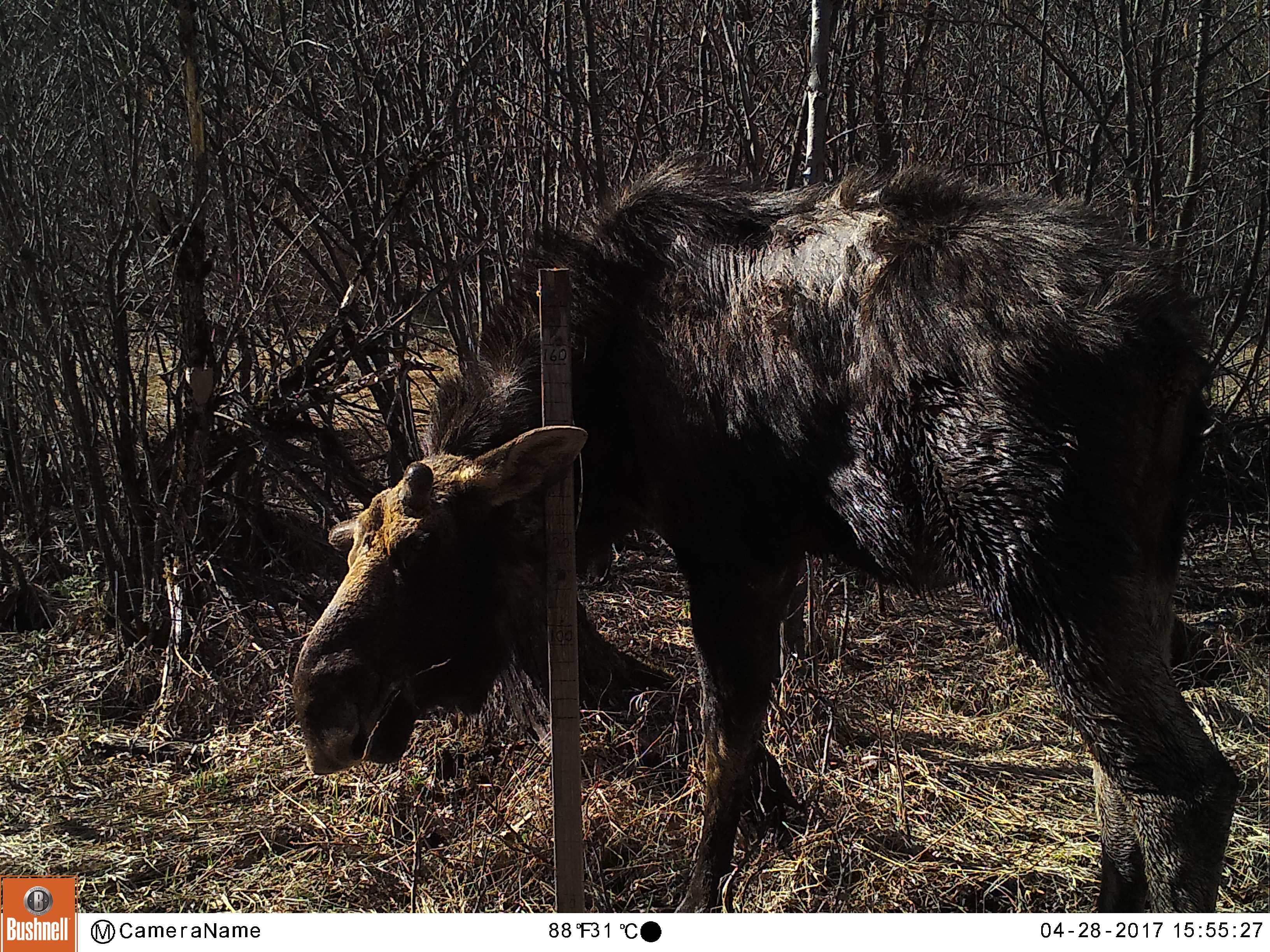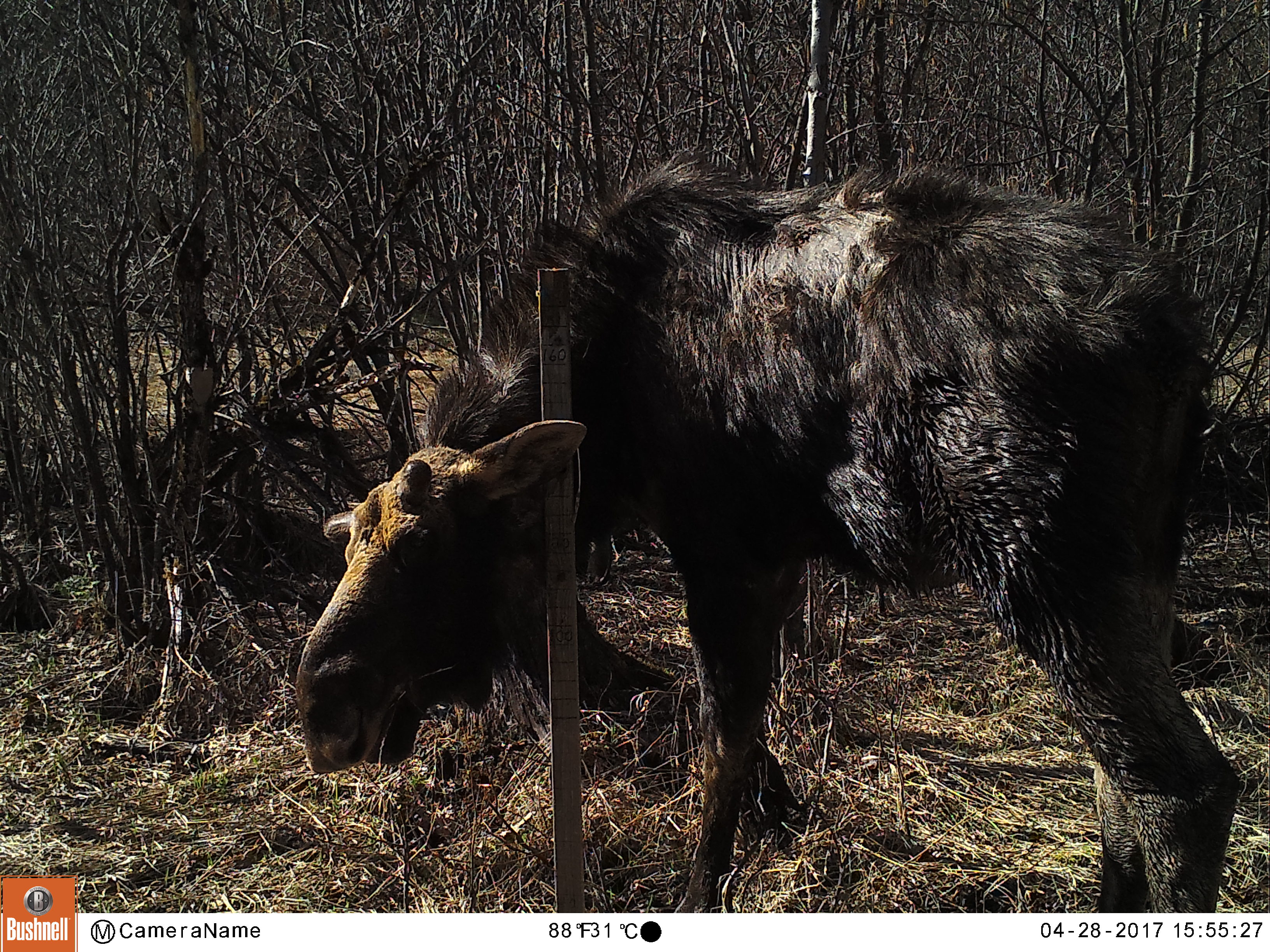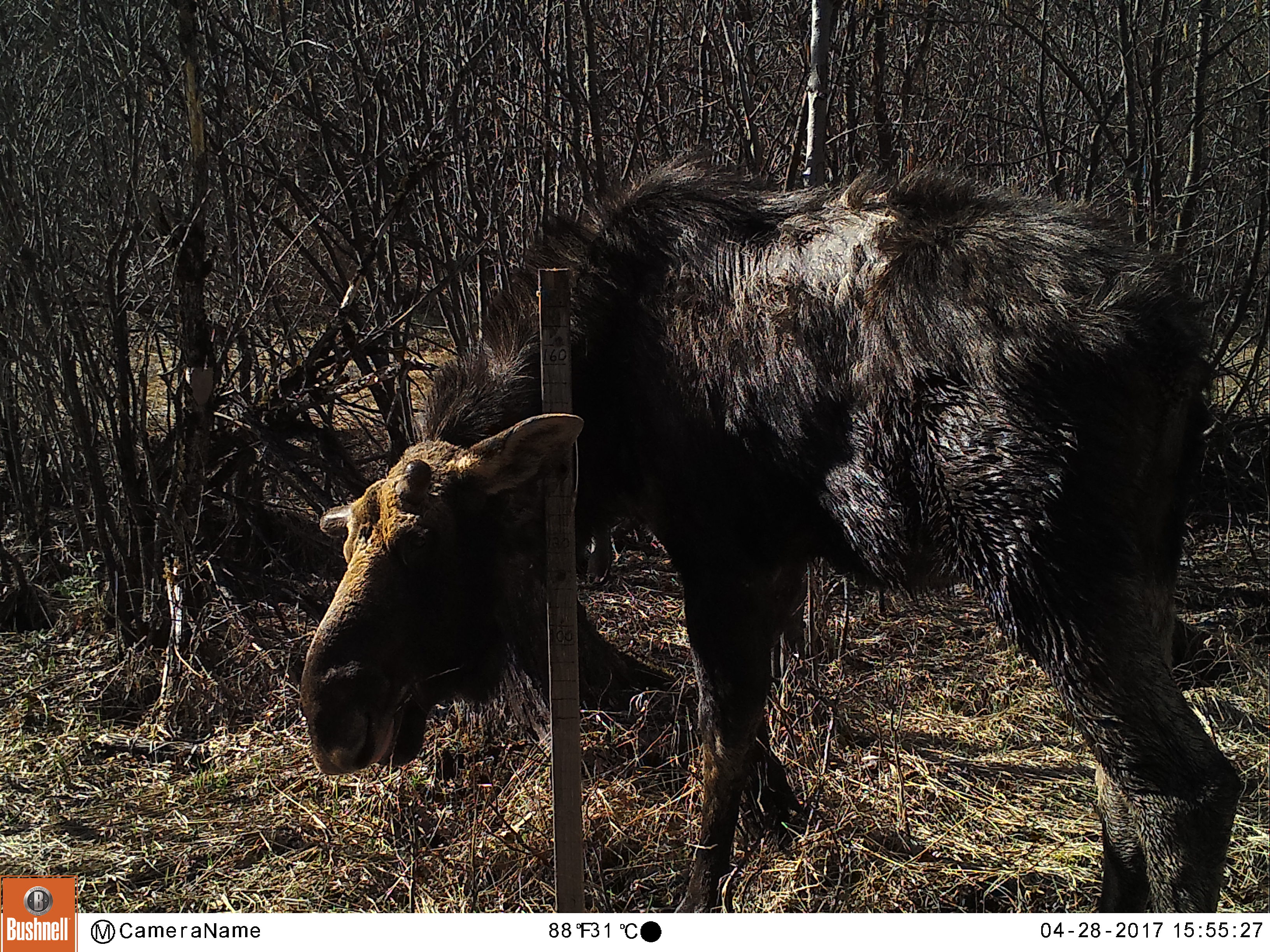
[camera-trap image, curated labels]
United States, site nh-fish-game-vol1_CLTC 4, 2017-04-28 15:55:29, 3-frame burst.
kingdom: Animalia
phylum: Chordata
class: Mammalia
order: Artiodactyla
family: Cervidae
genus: Alces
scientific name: Alces alces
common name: moose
Moose (Alces alces).